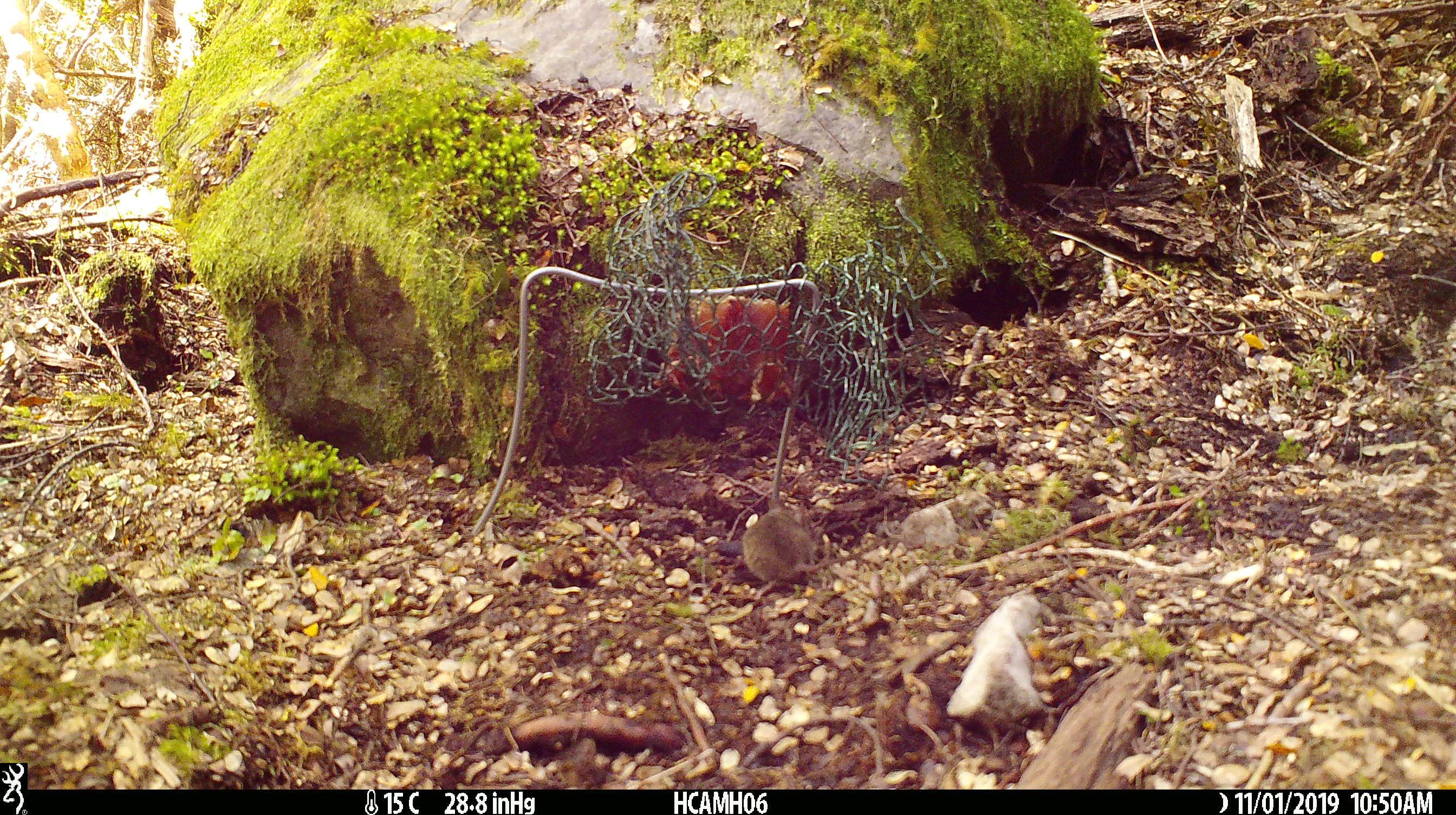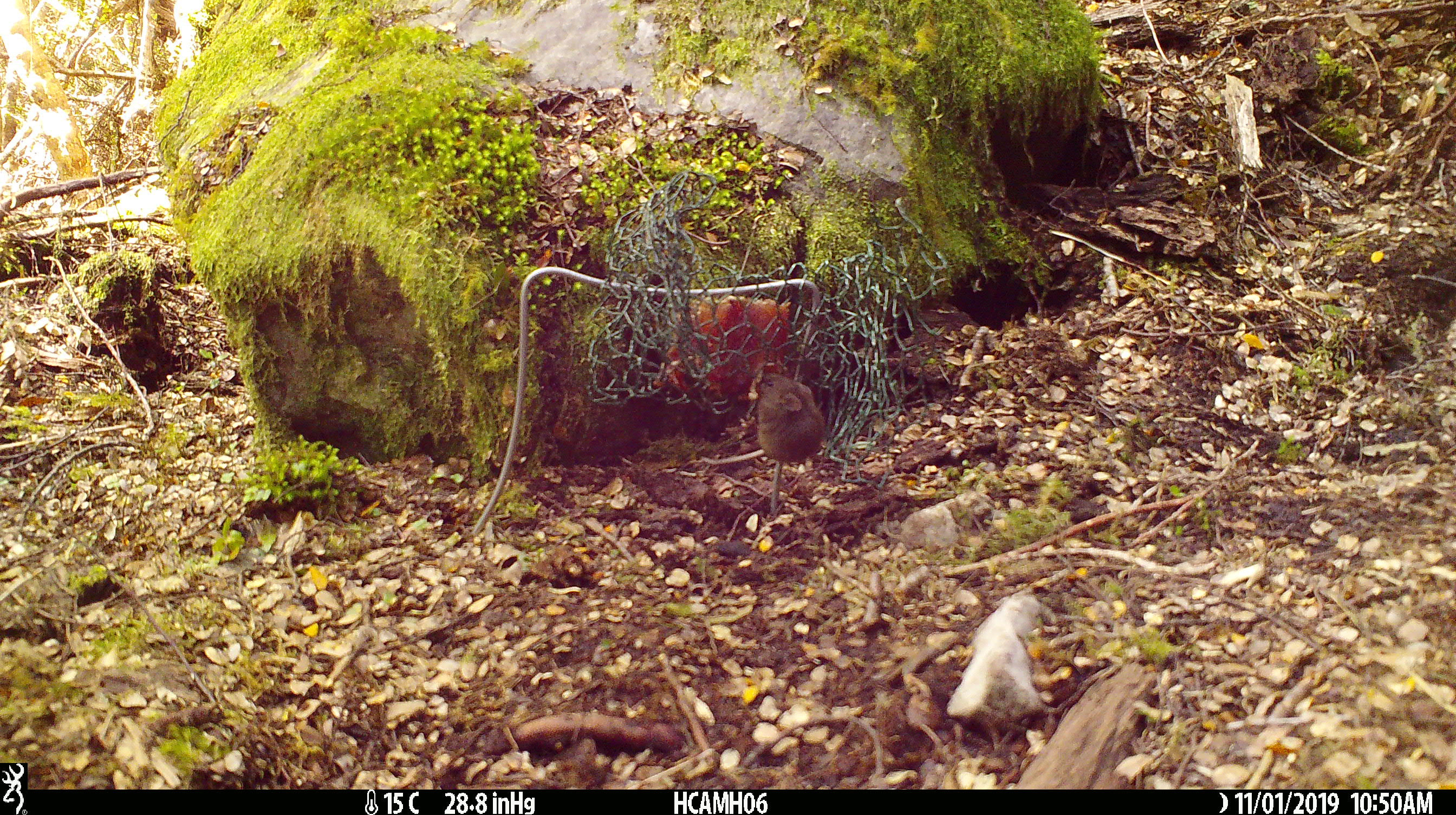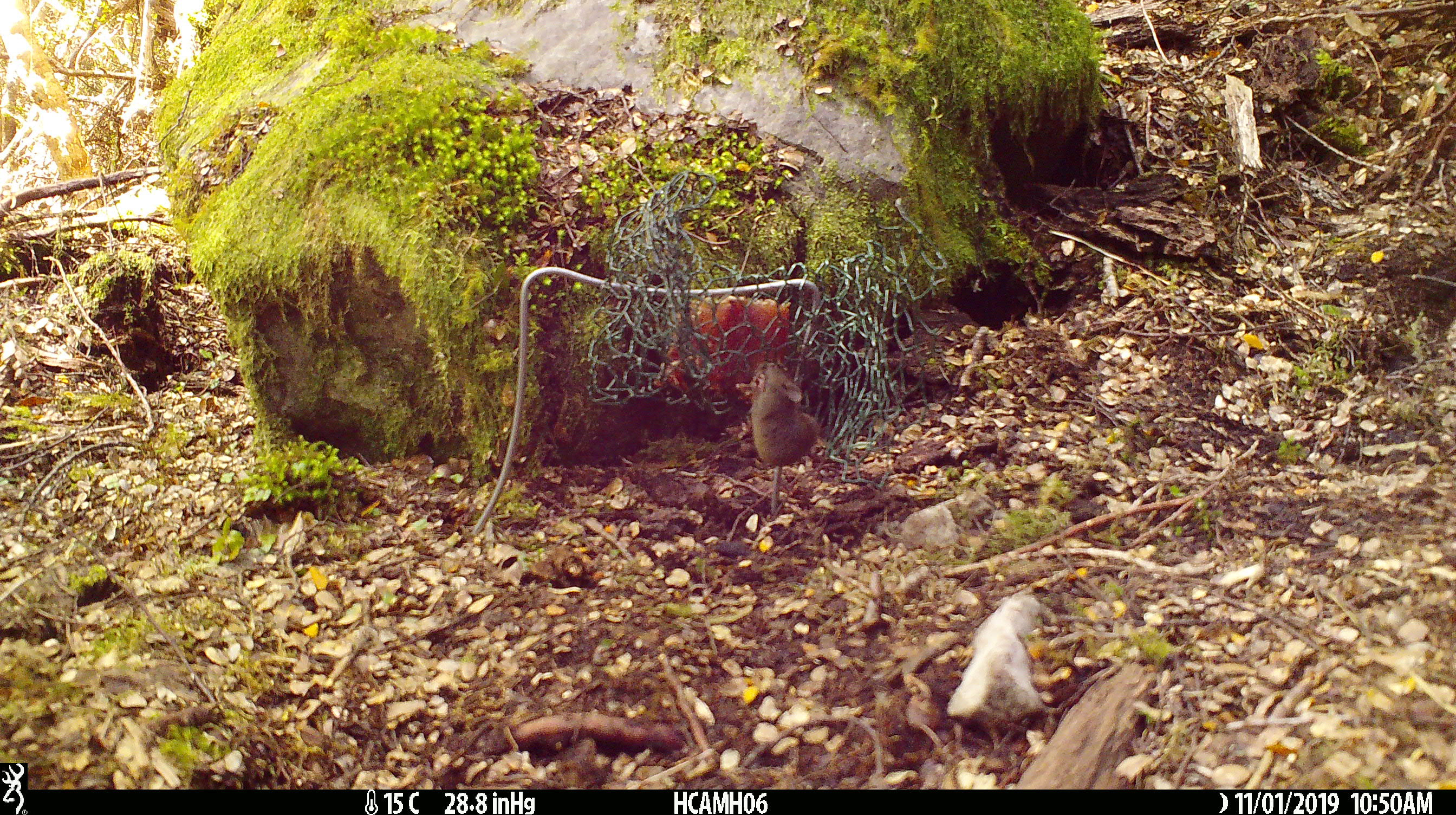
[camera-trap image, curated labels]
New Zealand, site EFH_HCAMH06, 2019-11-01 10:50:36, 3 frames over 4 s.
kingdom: Animalia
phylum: Chordata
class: Mammalia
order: Rodentia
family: Muridae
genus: Mus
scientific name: Mus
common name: mouse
Mouse (Mus).